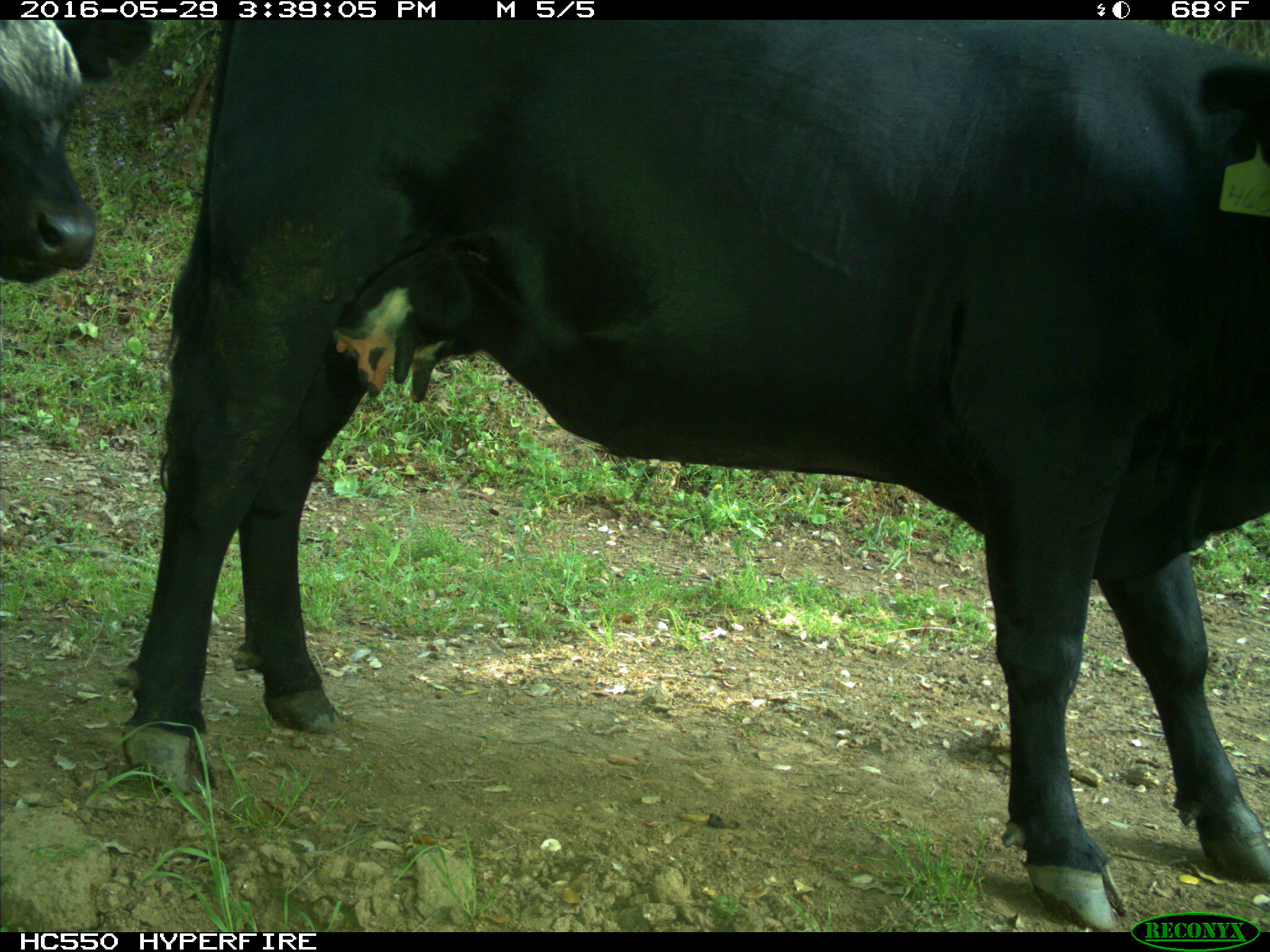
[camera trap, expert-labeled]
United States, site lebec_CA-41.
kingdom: Animalia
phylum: Chordata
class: Mammalia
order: Artiodactyla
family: Bovidae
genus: Bos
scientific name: Bos taurus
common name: domestic cow